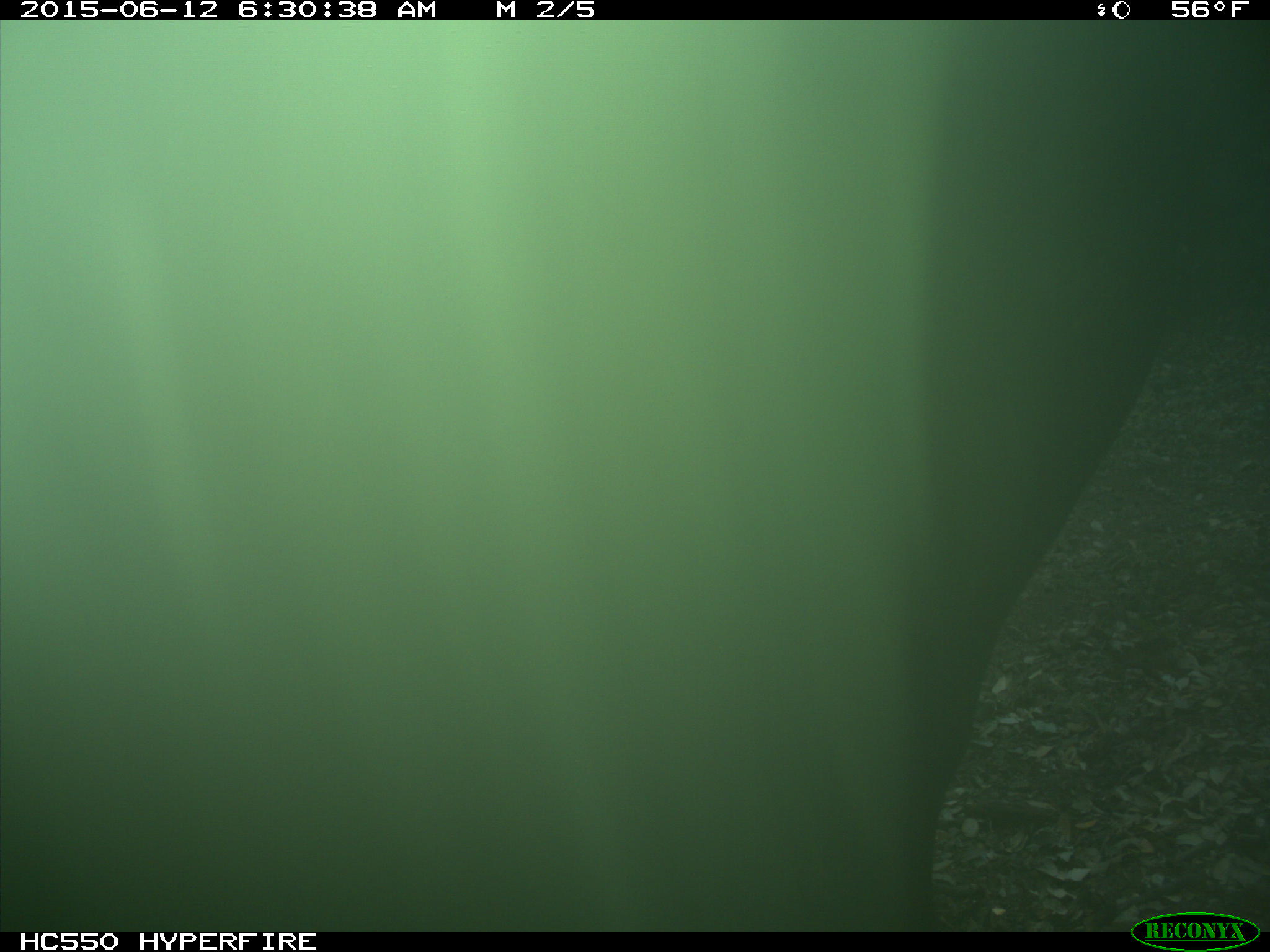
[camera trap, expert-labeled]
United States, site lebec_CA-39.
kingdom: Animalia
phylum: Chordata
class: Mammalia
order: Artiodactyla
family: Bovidae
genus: Bos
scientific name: Bos taurus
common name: domestic cow